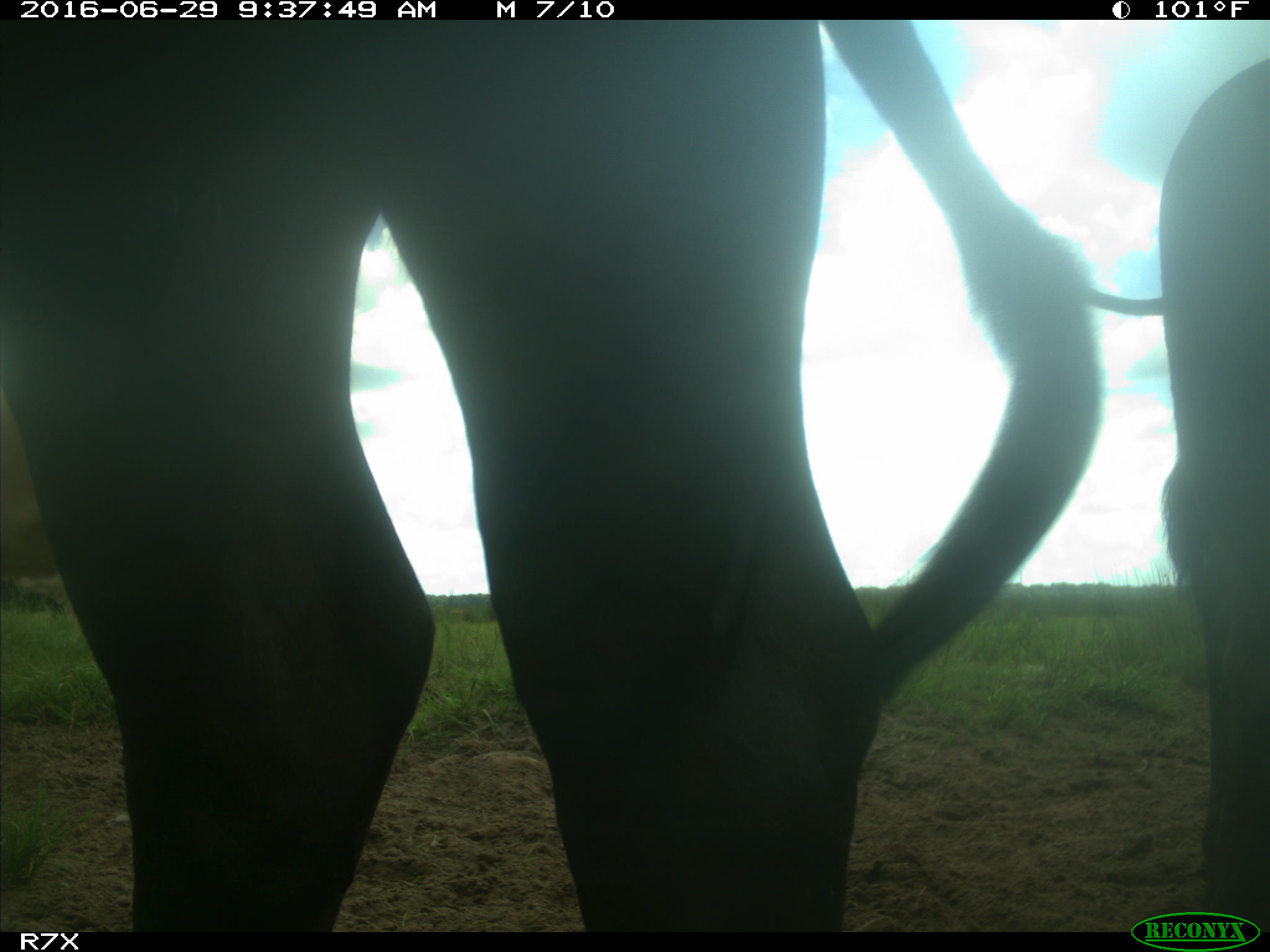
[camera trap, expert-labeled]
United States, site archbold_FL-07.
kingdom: Animalia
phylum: Chordata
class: Mammalia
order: Artiodactyla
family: Bovidae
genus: Bos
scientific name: Bos taurus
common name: domestic cow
Bos taurus (domestic cow).